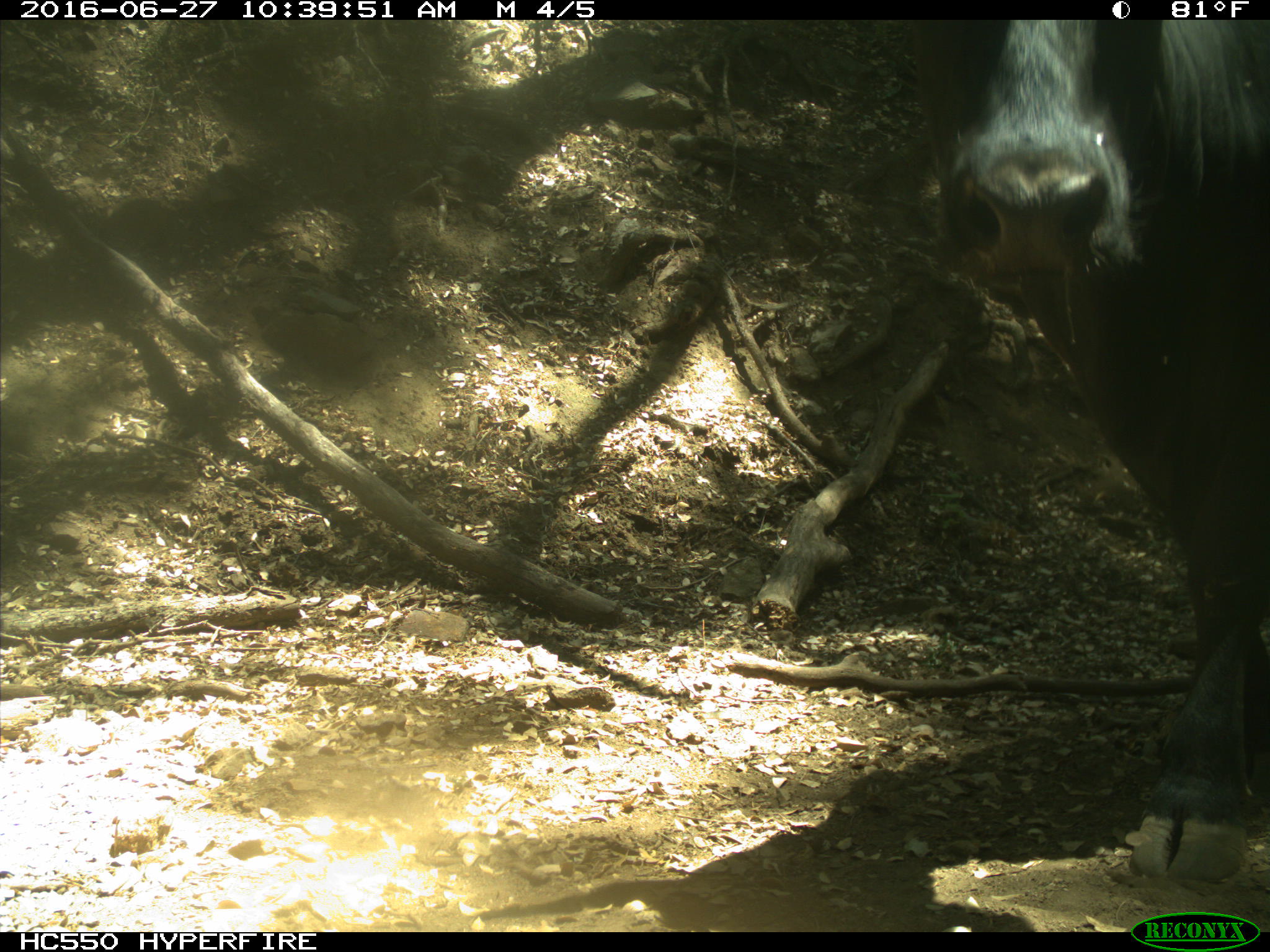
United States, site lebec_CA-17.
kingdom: Animalia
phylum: Chordata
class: Mammalia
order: Artiodactyla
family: Bovidae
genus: Bos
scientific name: Bos taurus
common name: domestic cow